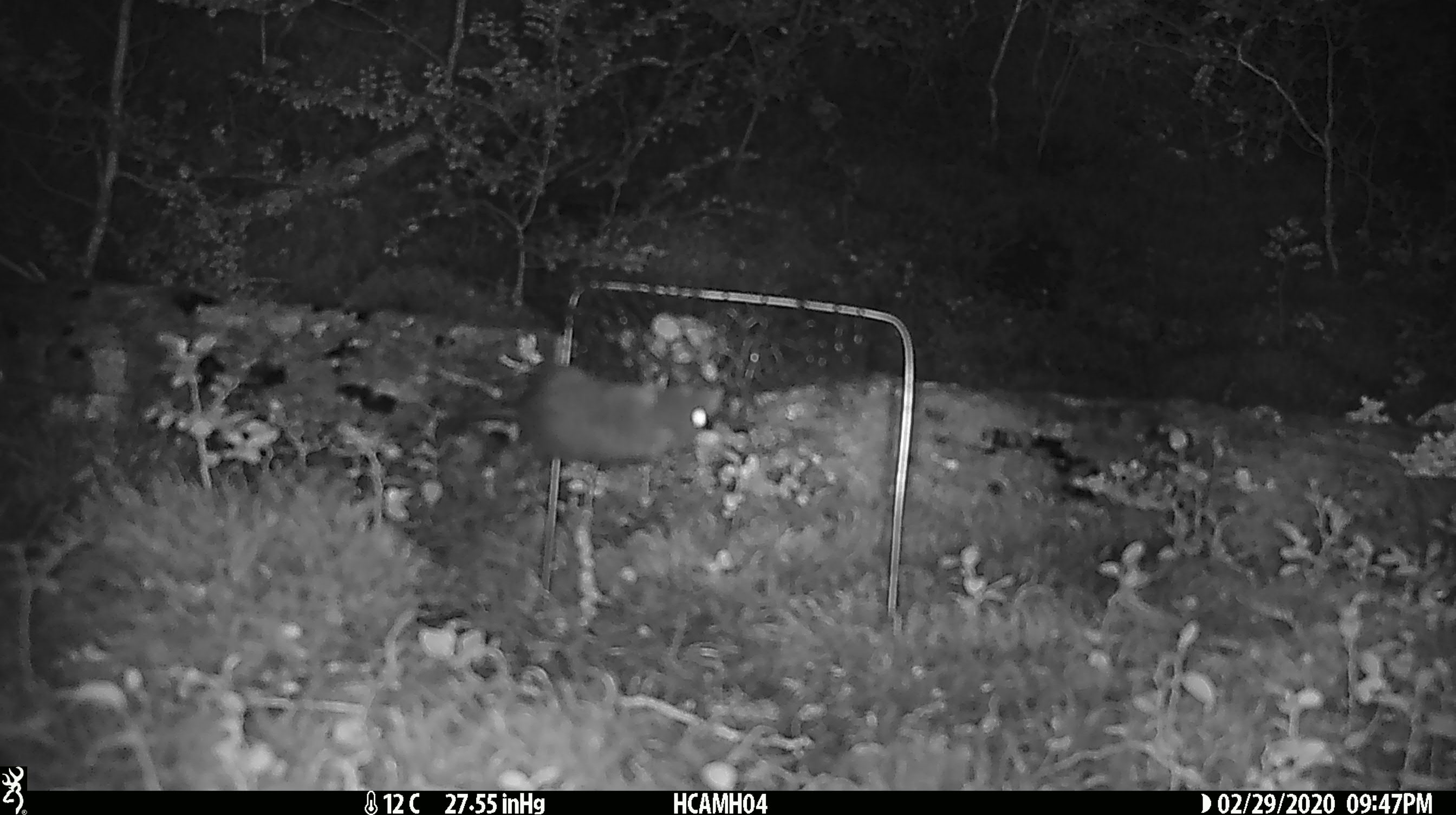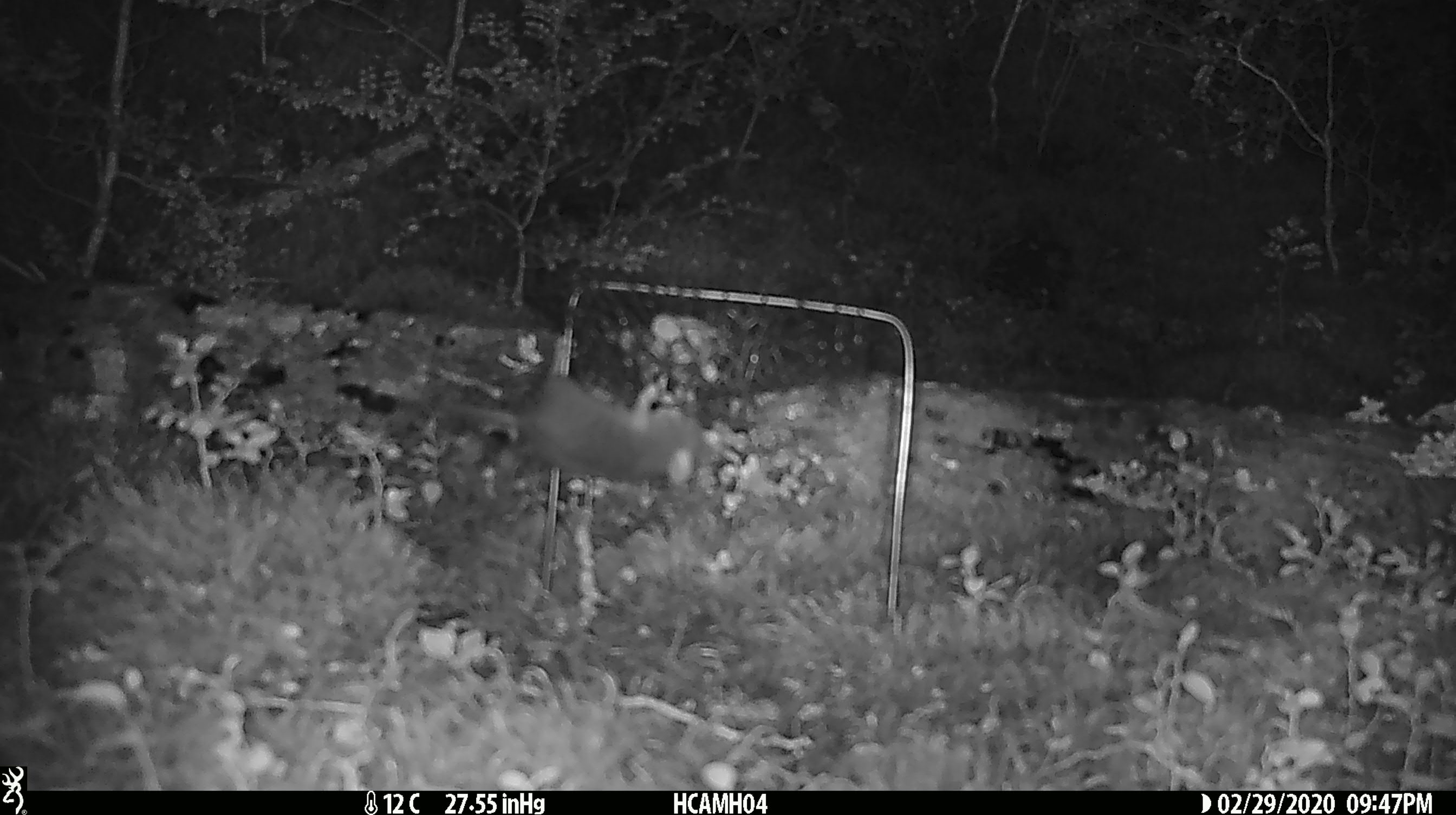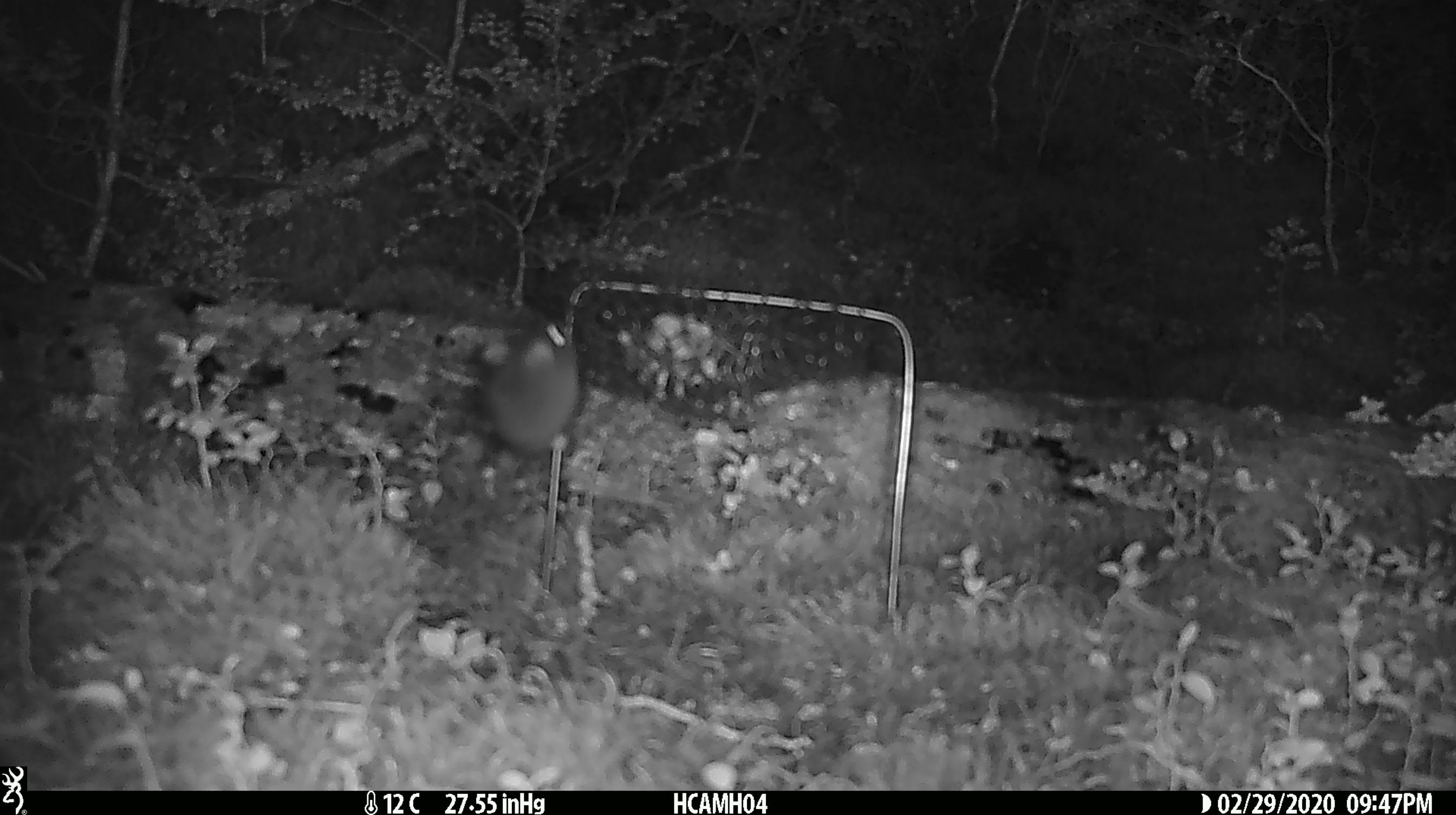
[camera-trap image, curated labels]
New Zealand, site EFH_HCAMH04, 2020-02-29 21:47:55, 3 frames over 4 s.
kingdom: Animalia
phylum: Chordata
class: Mammalia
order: Rodentia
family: Muridae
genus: Mus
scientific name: Mus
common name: mouse